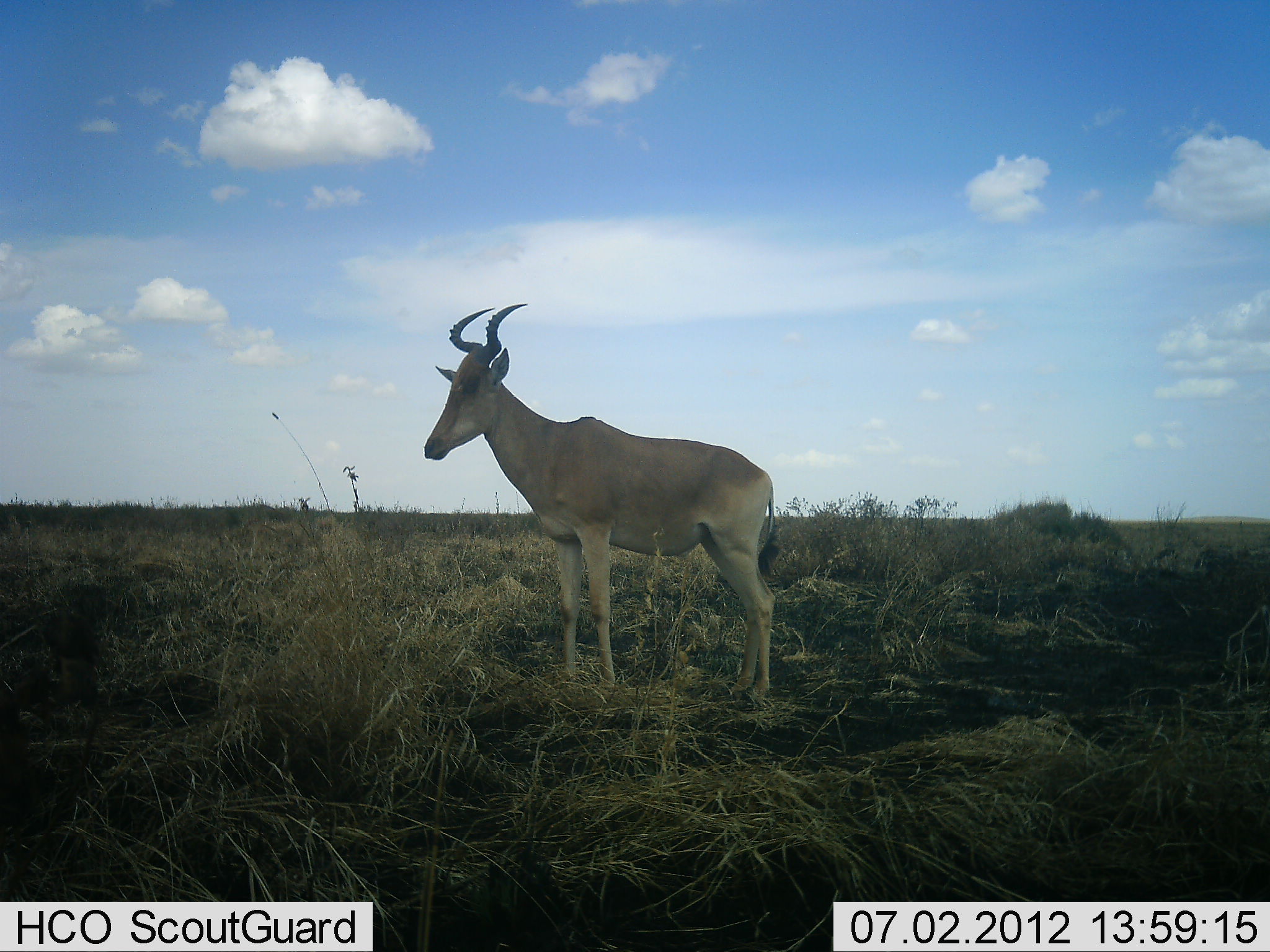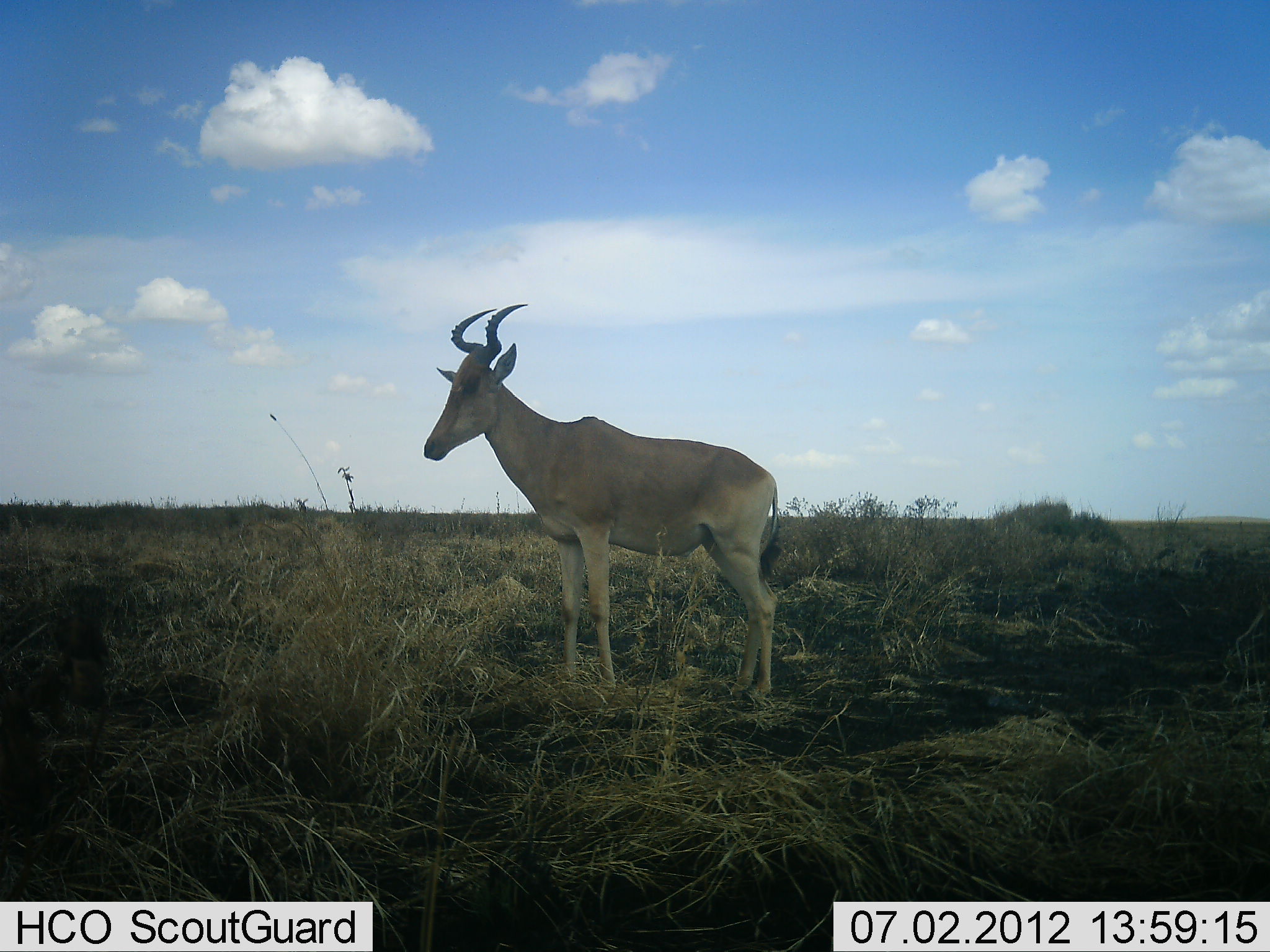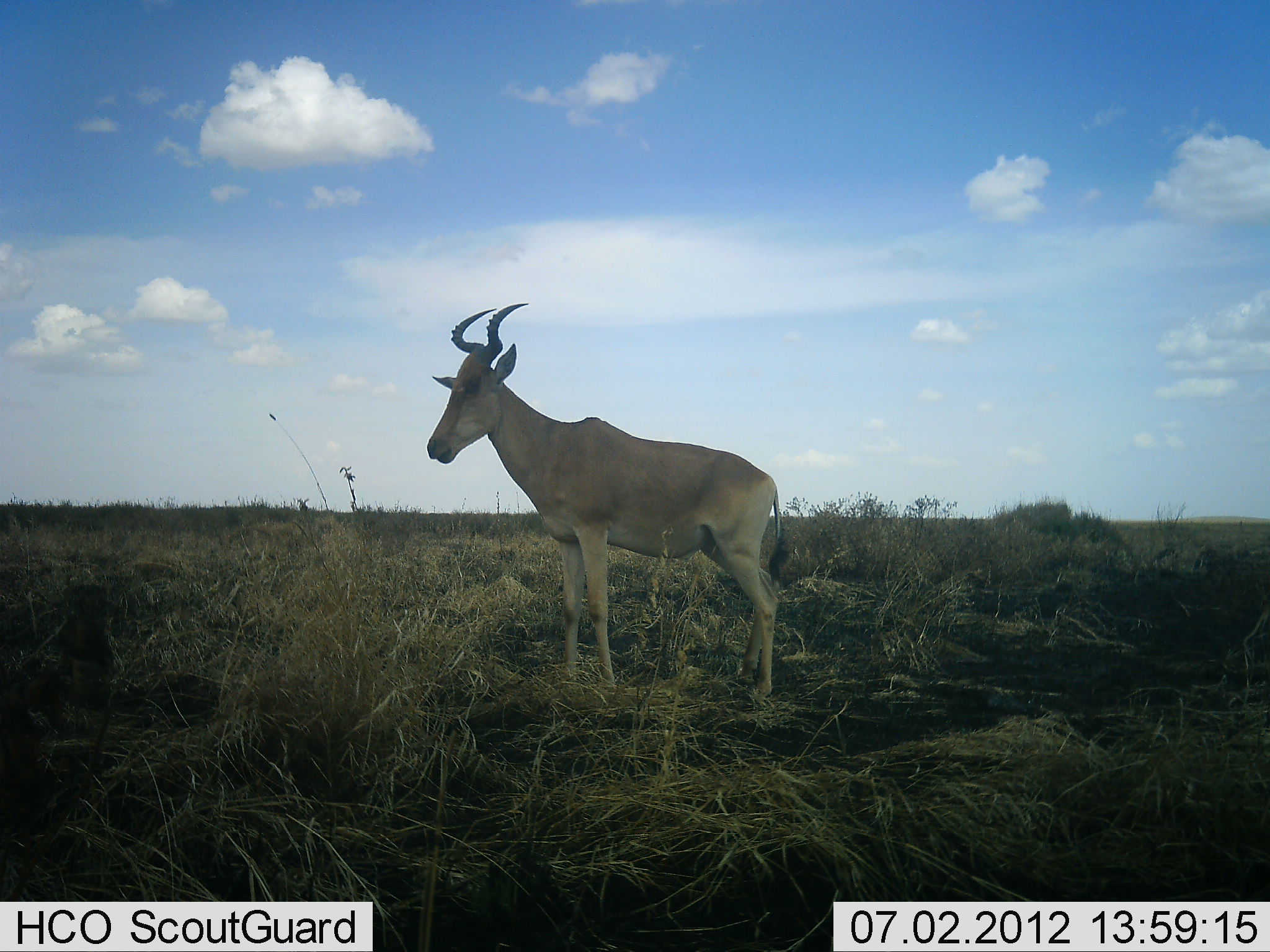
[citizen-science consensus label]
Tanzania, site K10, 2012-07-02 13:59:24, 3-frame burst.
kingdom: Animalia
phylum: Chordata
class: Mammalia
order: Artiodactyla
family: Bovidae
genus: Alcelaphus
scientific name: Alcelaphus buselaphus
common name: hartebeest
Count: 1.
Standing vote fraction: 100%.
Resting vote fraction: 0%.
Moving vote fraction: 0%.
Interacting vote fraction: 0%.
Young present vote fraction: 0%.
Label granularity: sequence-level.